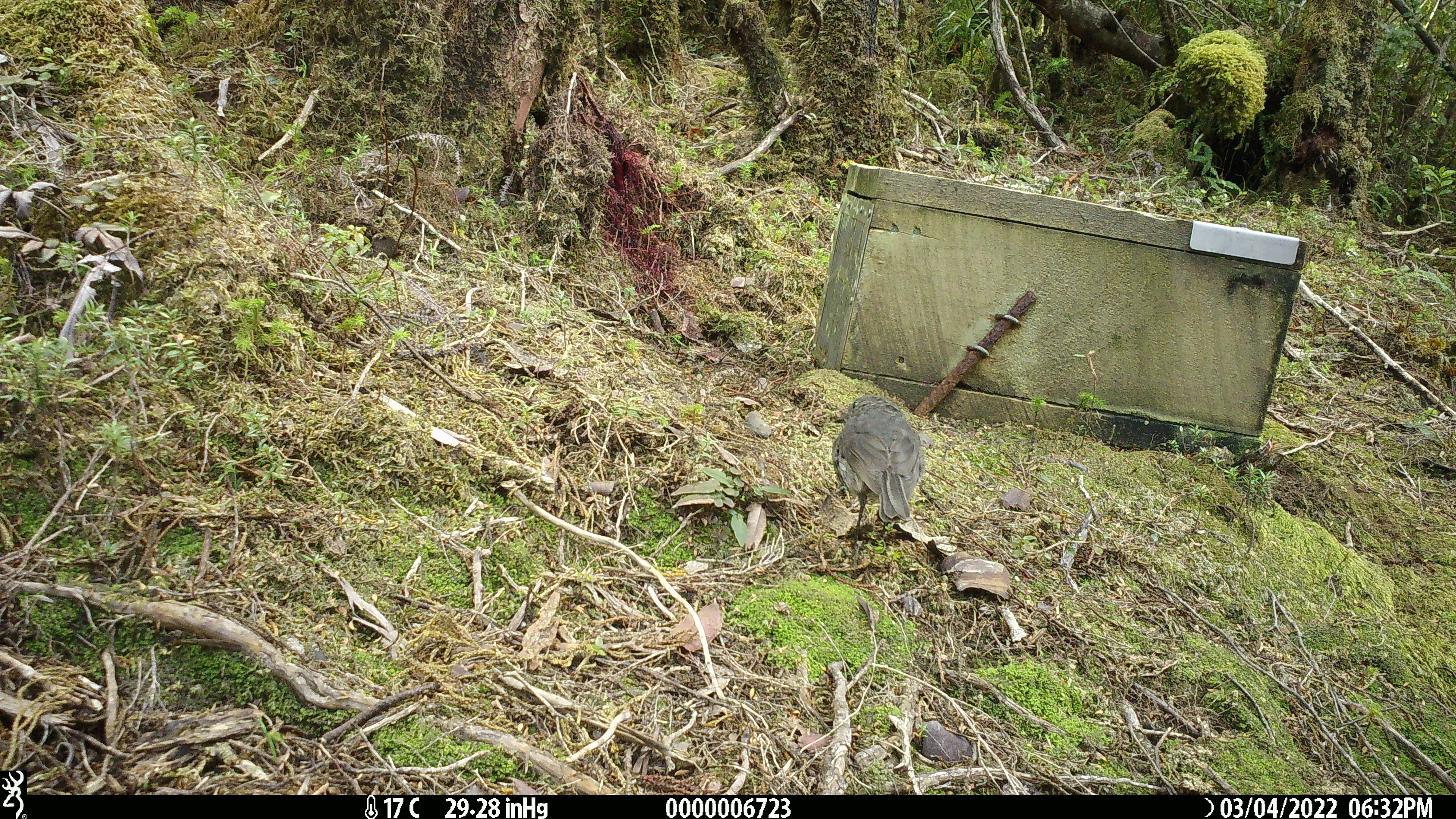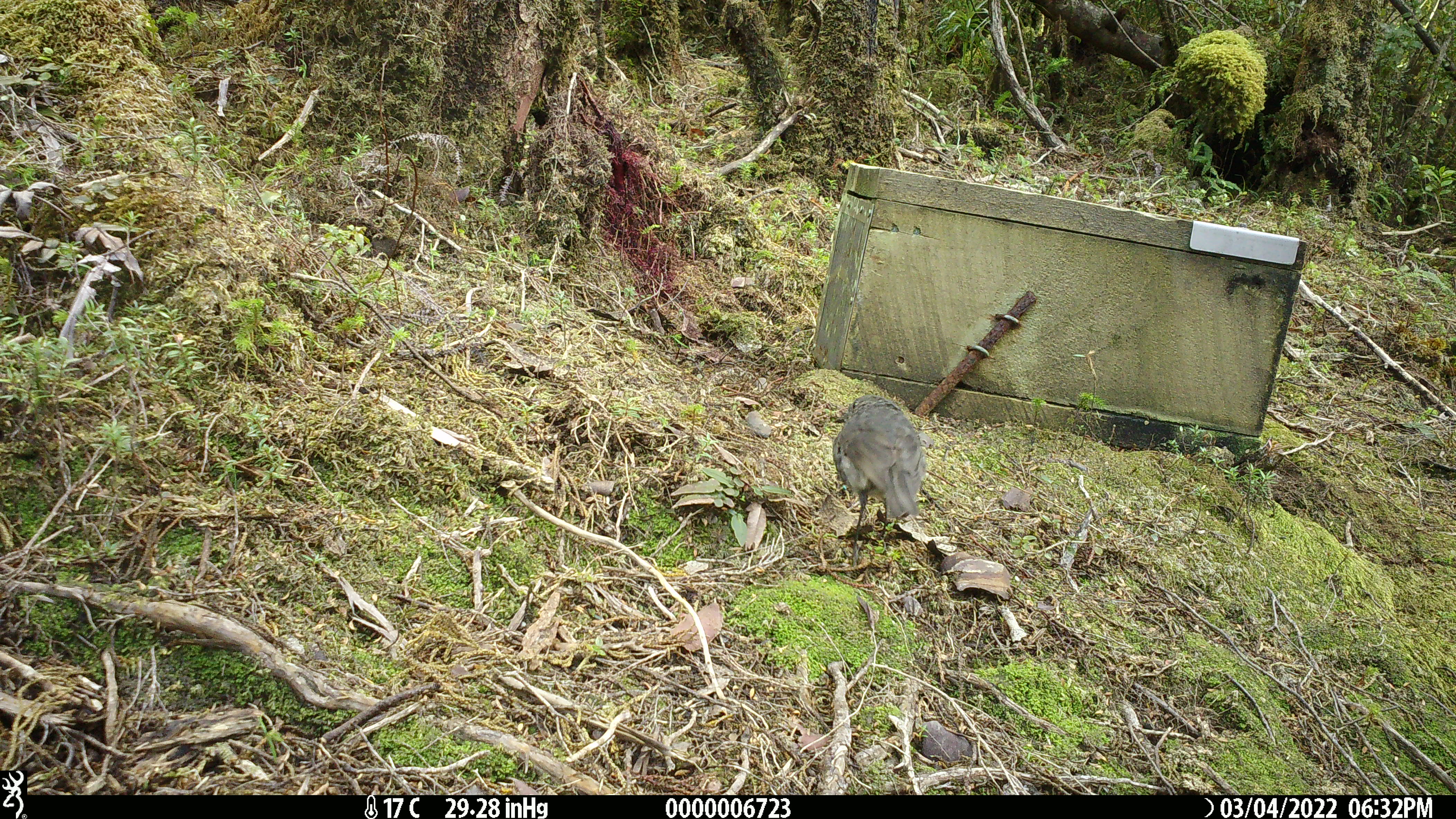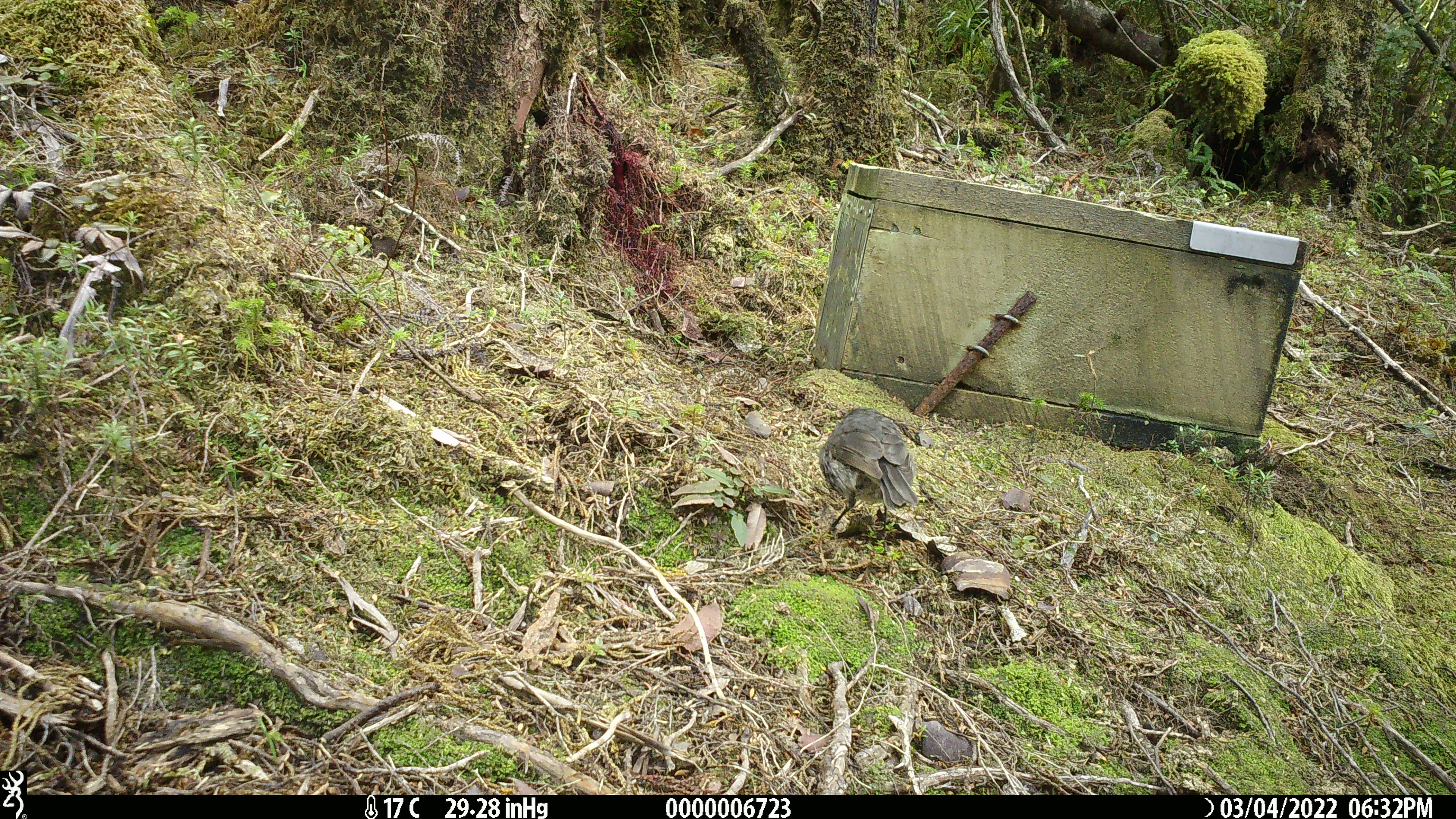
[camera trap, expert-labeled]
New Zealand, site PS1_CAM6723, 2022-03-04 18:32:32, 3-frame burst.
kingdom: Animalia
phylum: Chordata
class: Aves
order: Passeriformes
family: Petroicidae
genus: Petroica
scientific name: Petroica australis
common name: new zealand robin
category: robin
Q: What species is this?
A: Robin (new zealand robin) (Petroica australis).